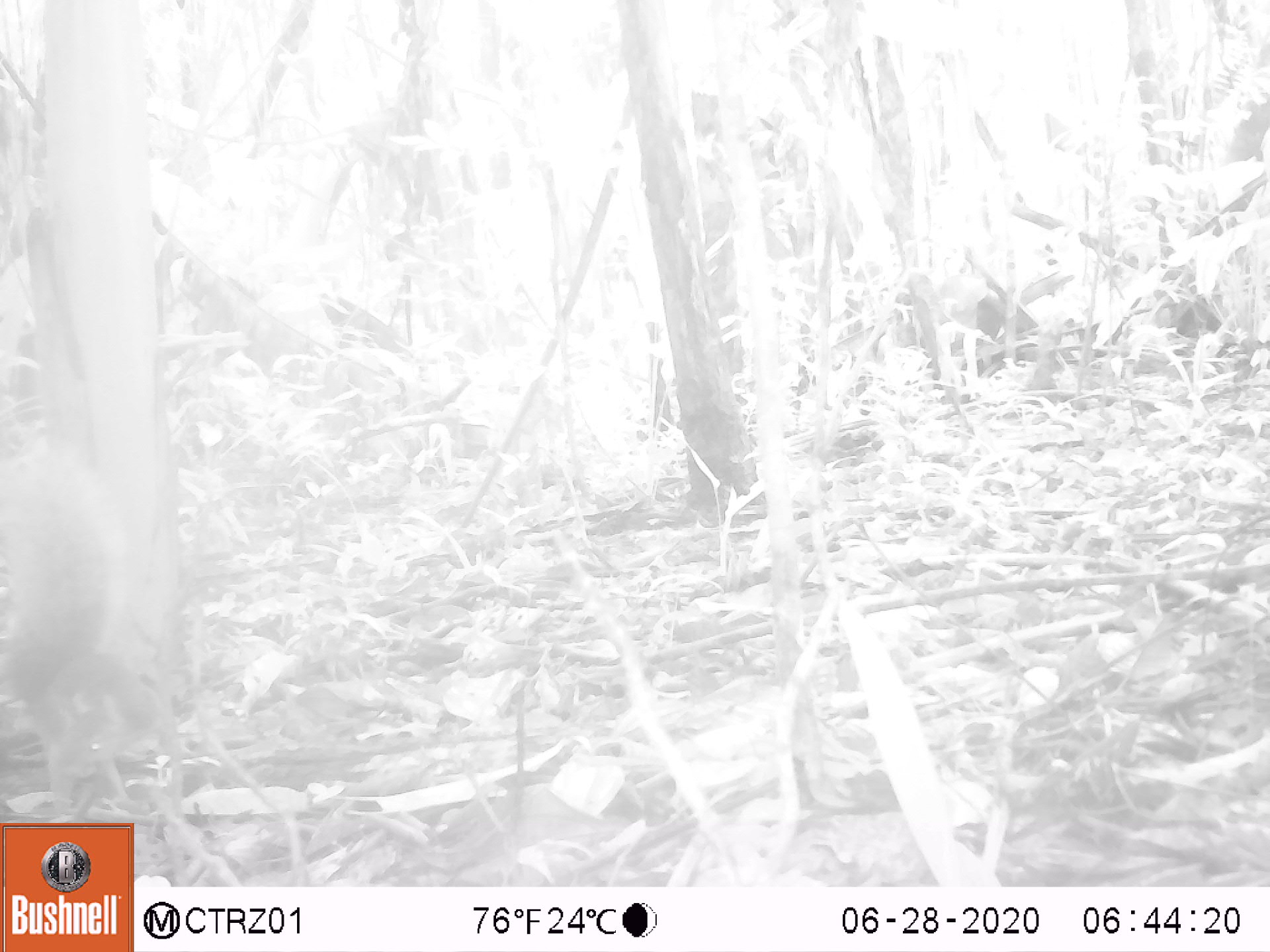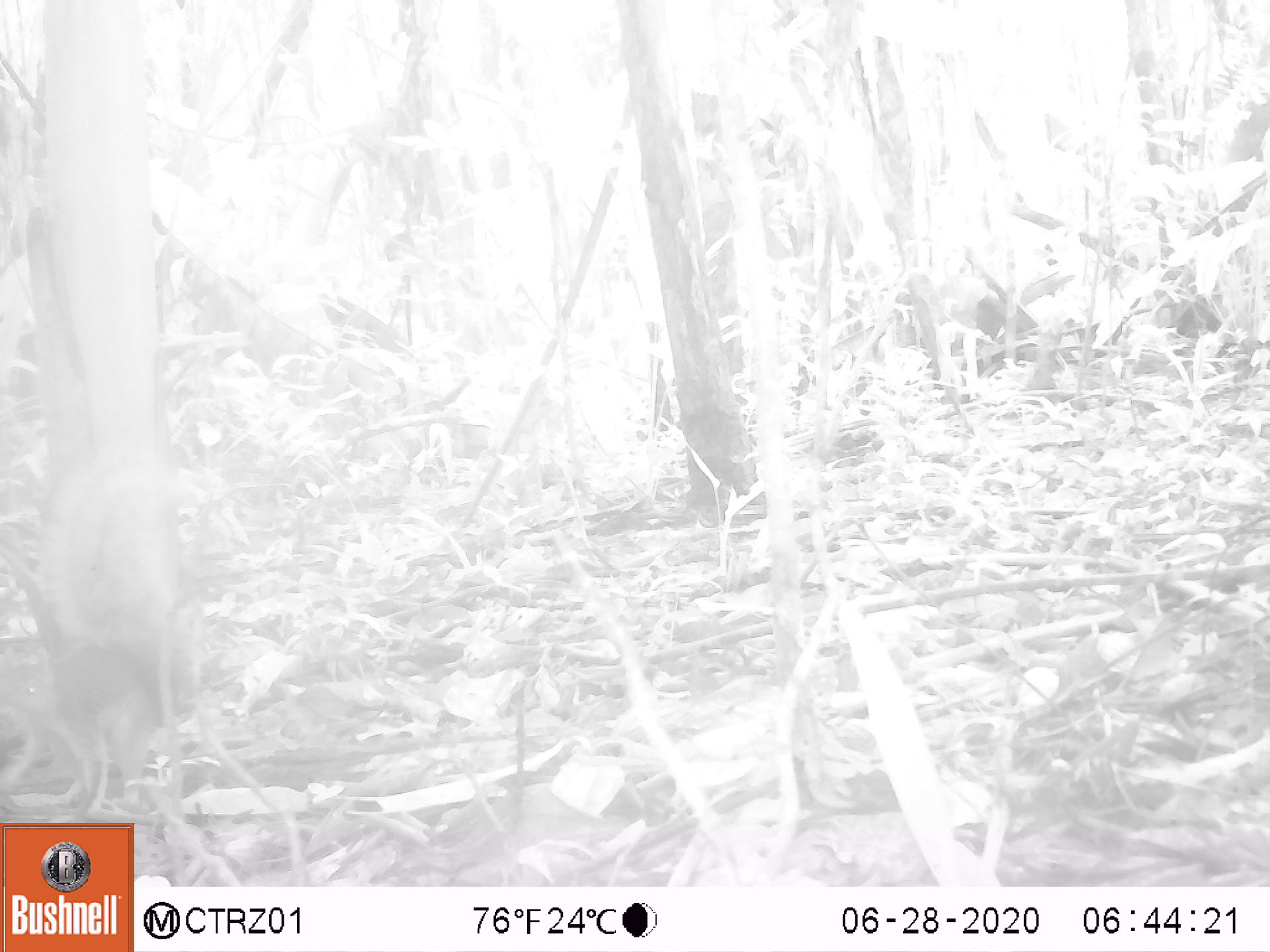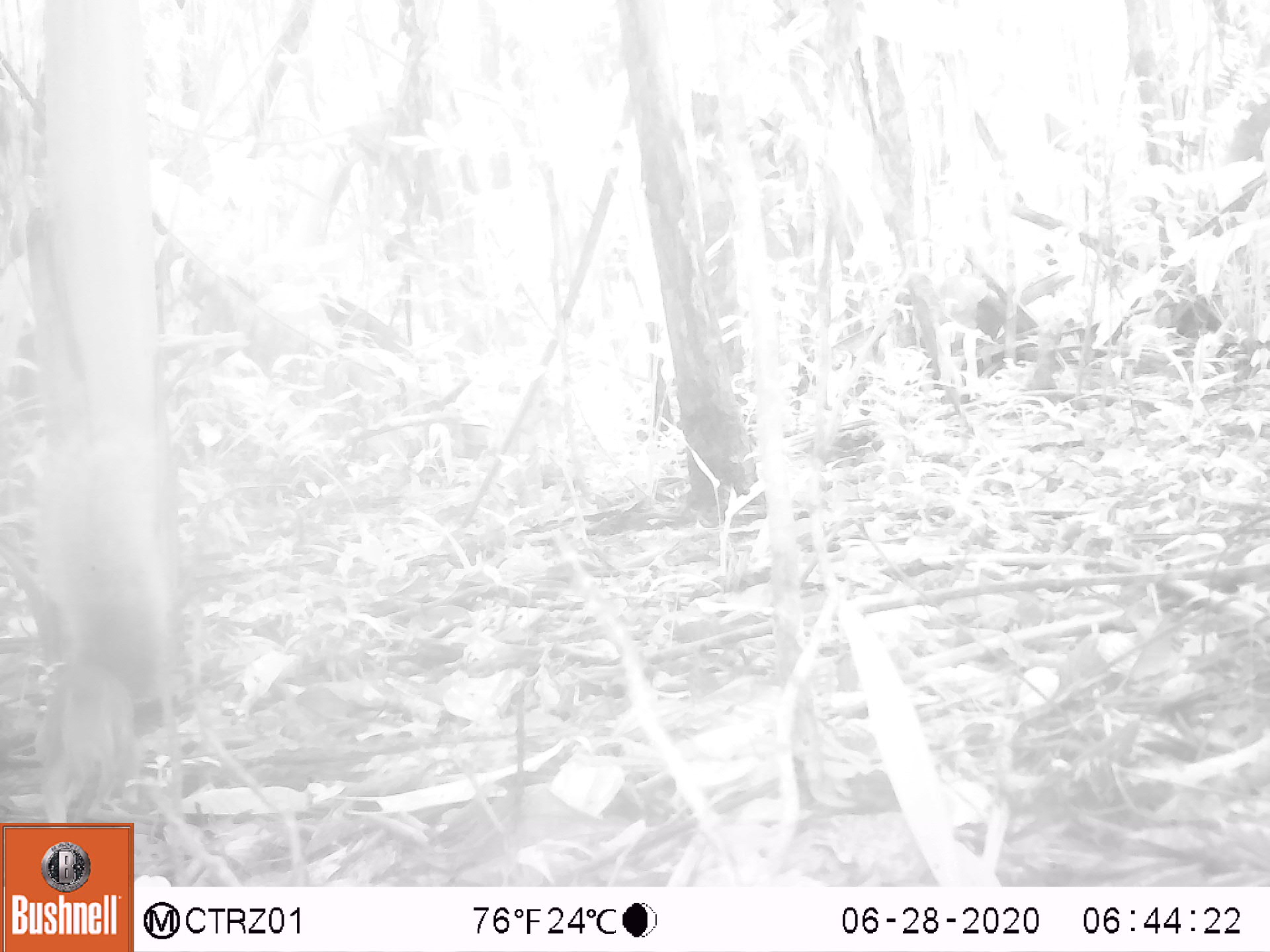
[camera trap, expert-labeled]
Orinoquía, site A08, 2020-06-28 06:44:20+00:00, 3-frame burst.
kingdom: Animalia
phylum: Chordata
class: Mammalia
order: Rodentia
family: Sciuridae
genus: Sciurus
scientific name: Sciurus igniventris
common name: northern amazon red squirrel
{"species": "northern amazon red squirrel (Sciurus igniventris)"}